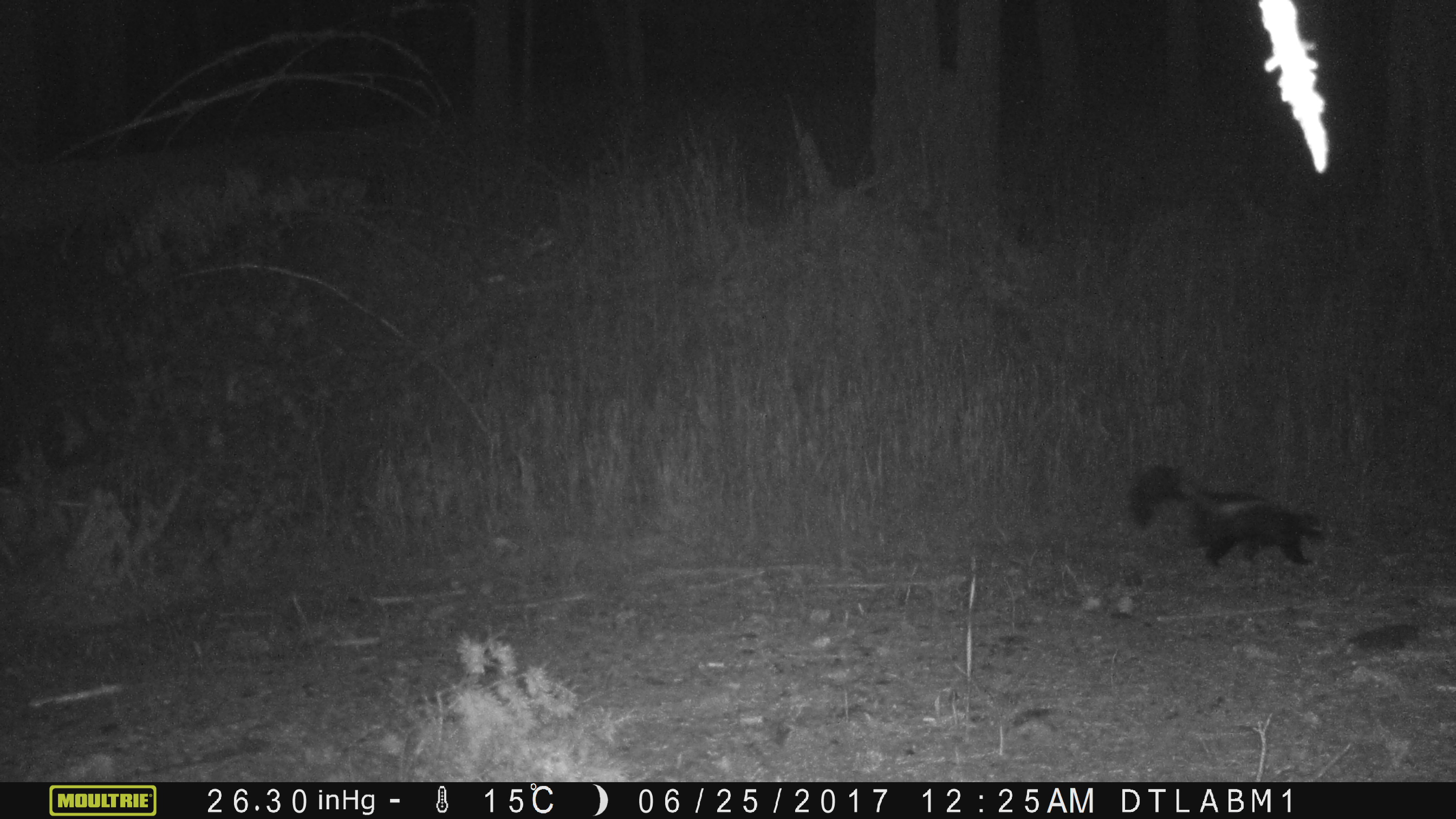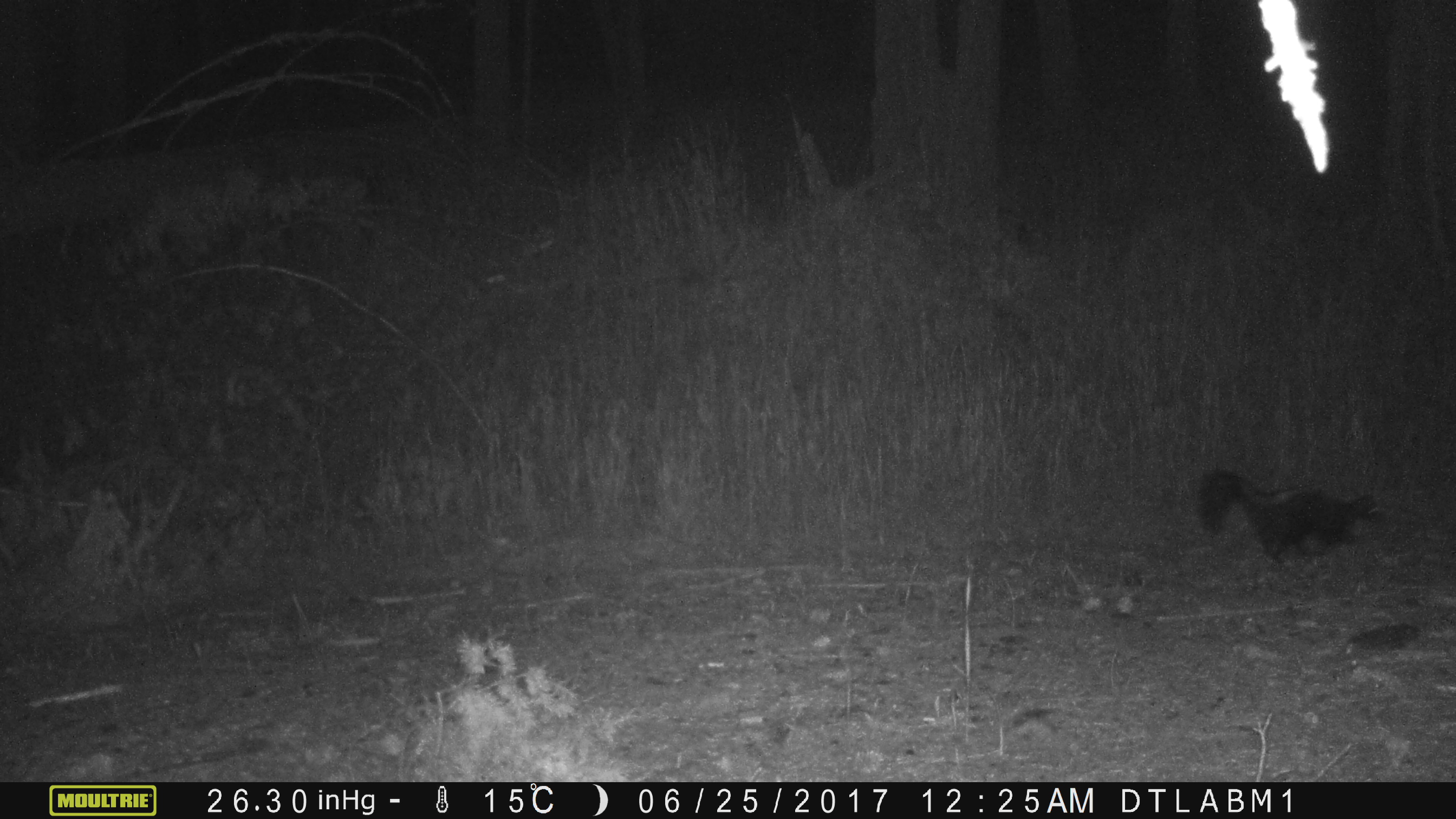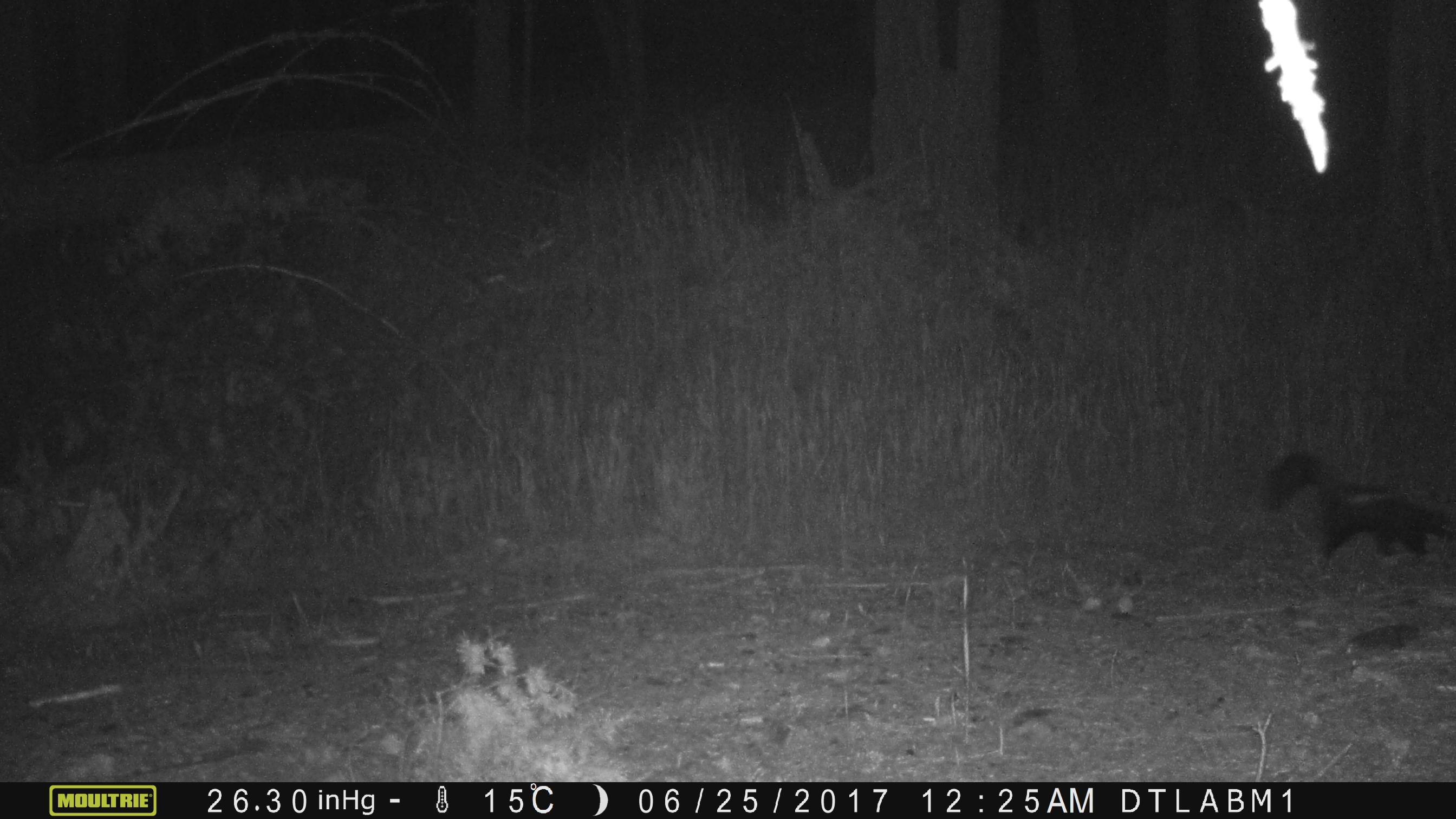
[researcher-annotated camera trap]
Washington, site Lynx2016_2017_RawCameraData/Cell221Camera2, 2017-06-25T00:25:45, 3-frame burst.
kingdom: Animalia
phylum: Chordata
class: Mammalia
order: Carnivora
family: Mephitidae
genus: Mephitis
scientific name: Mephitis mephitis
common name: striped skunk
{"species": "Mephitis mephitis (striped skunk)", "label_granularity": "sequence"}